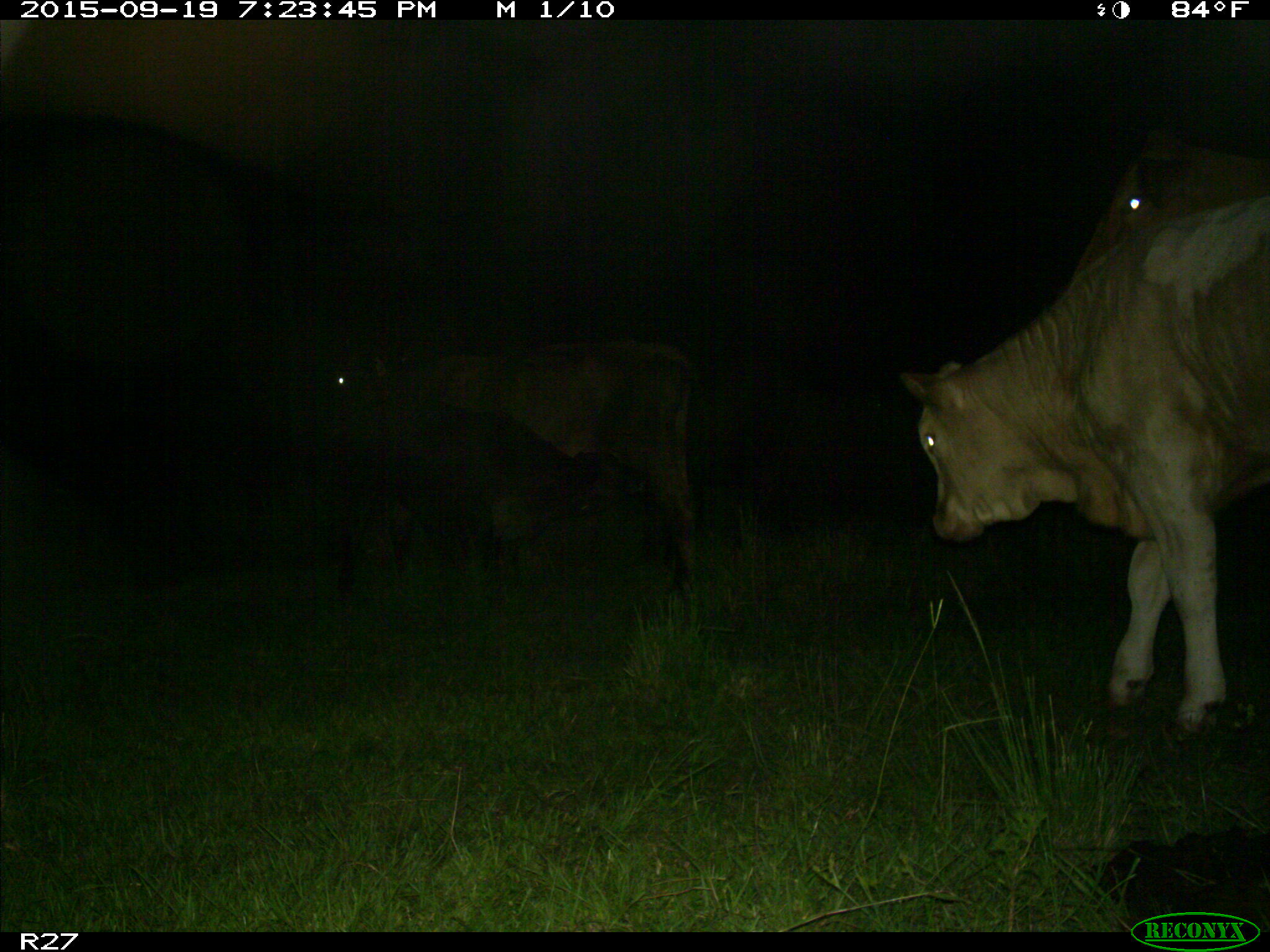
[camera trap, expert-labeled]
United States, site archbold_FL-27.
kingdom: Animalia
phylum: Chordata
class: Mammalia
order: Artiodactyla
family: Bovidae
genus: Bos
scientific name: Bos taurus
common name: domestic cow